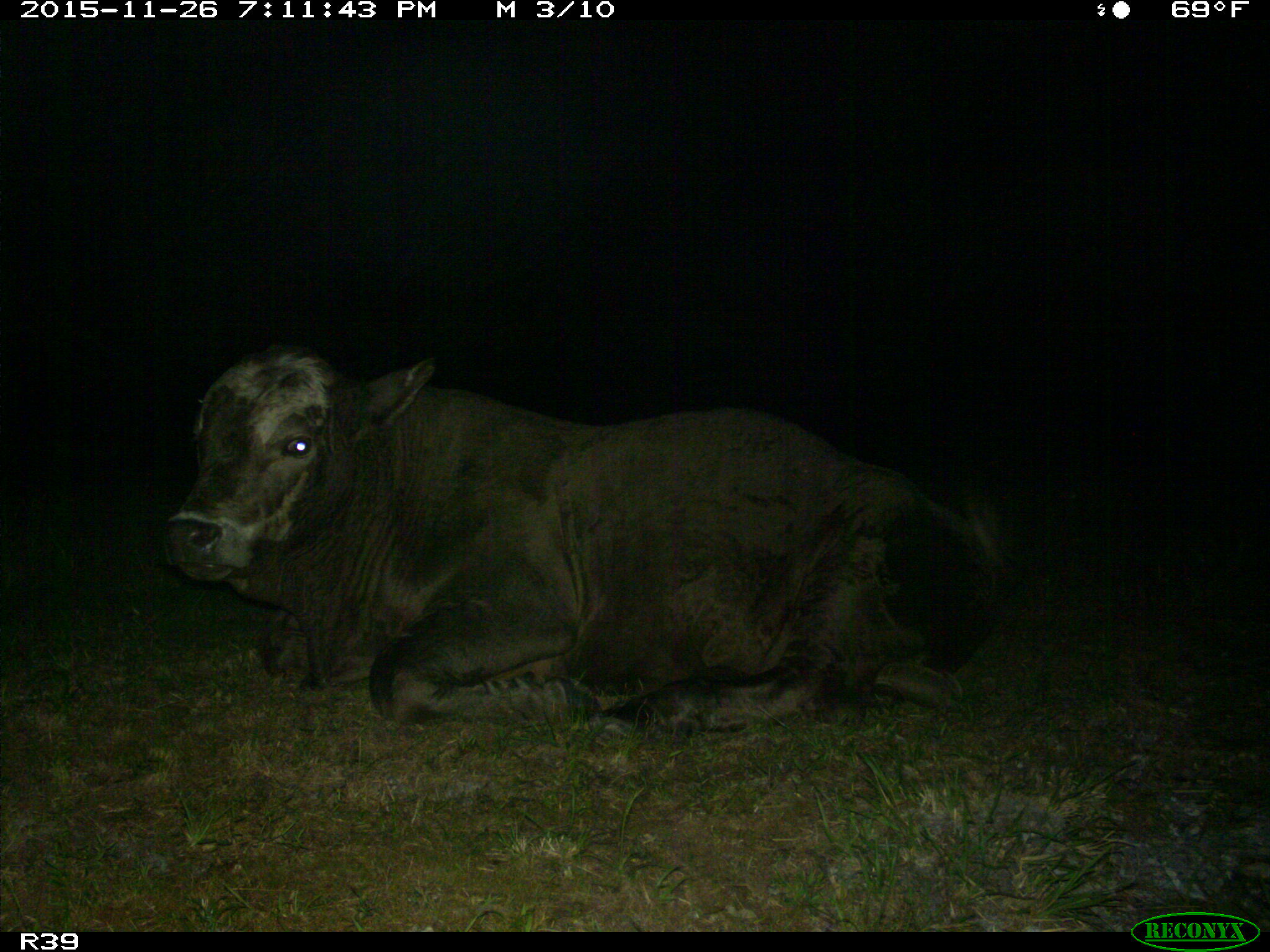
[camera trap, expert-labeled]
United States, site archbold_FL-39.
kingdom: Animalia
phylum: Chordata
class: Mammalia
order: Artiodactyla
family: Bovidae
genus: Bos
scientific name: Bos taurus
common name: domestic cow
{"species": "Bos taurus (domestic cow)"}